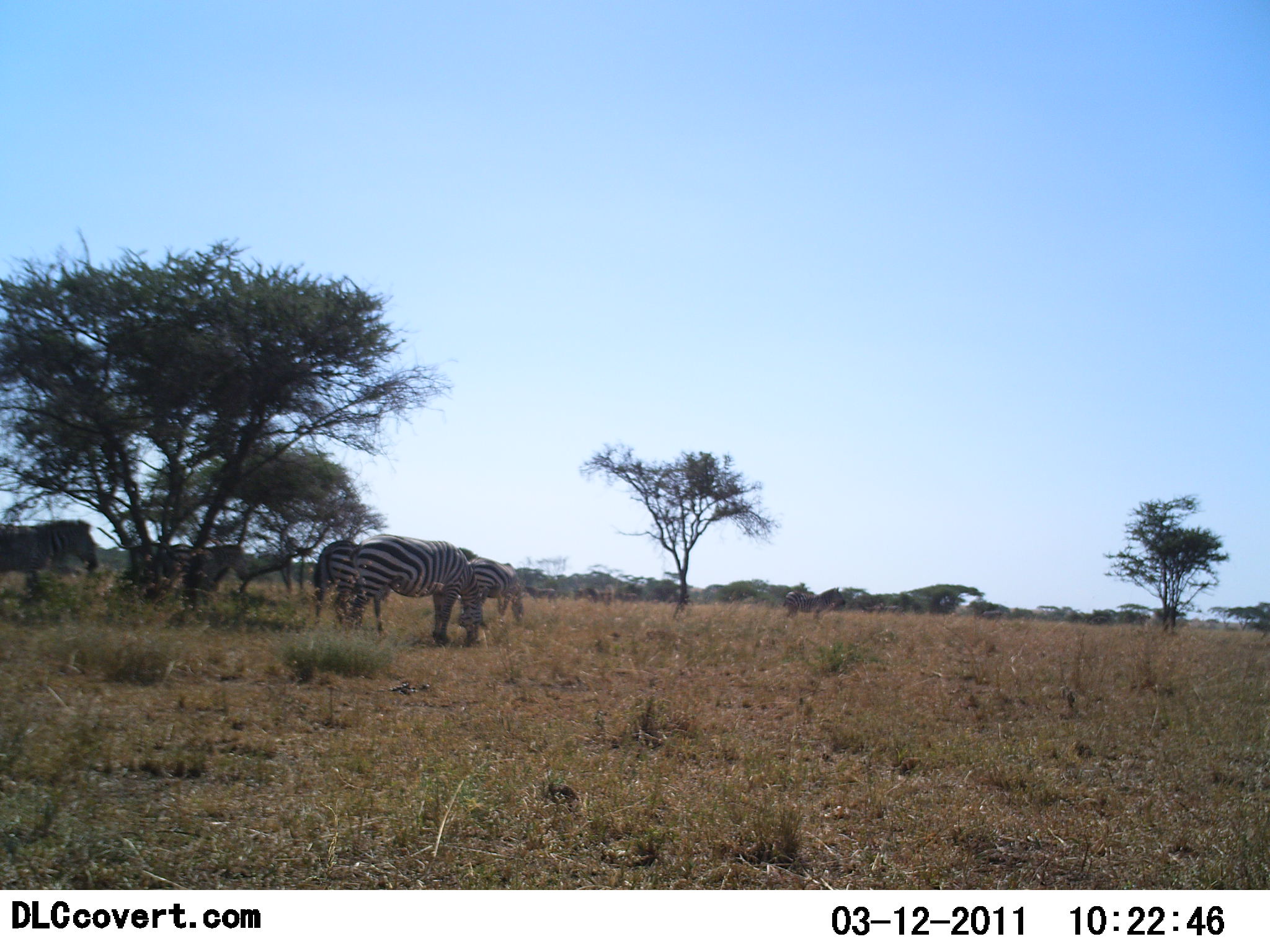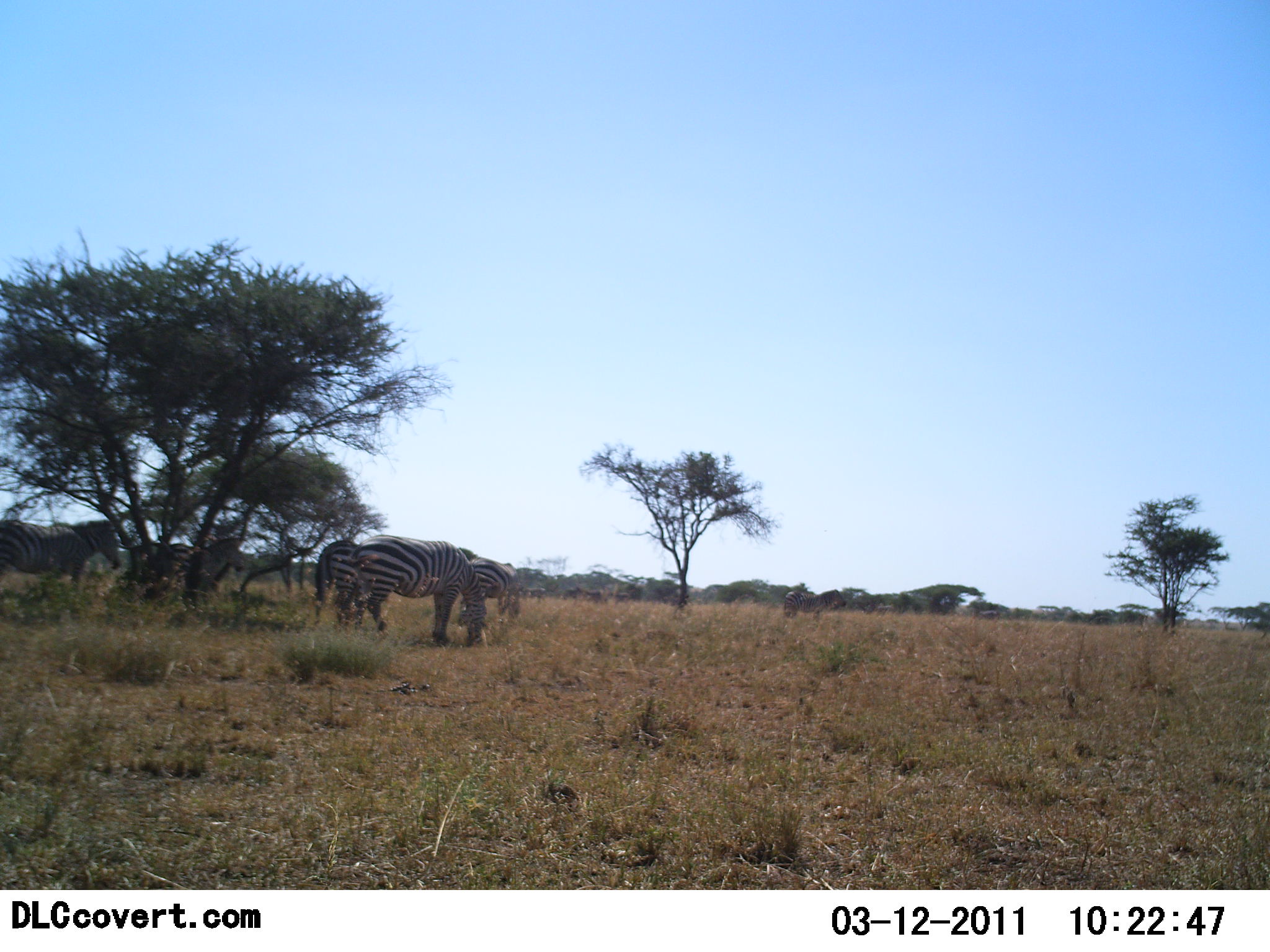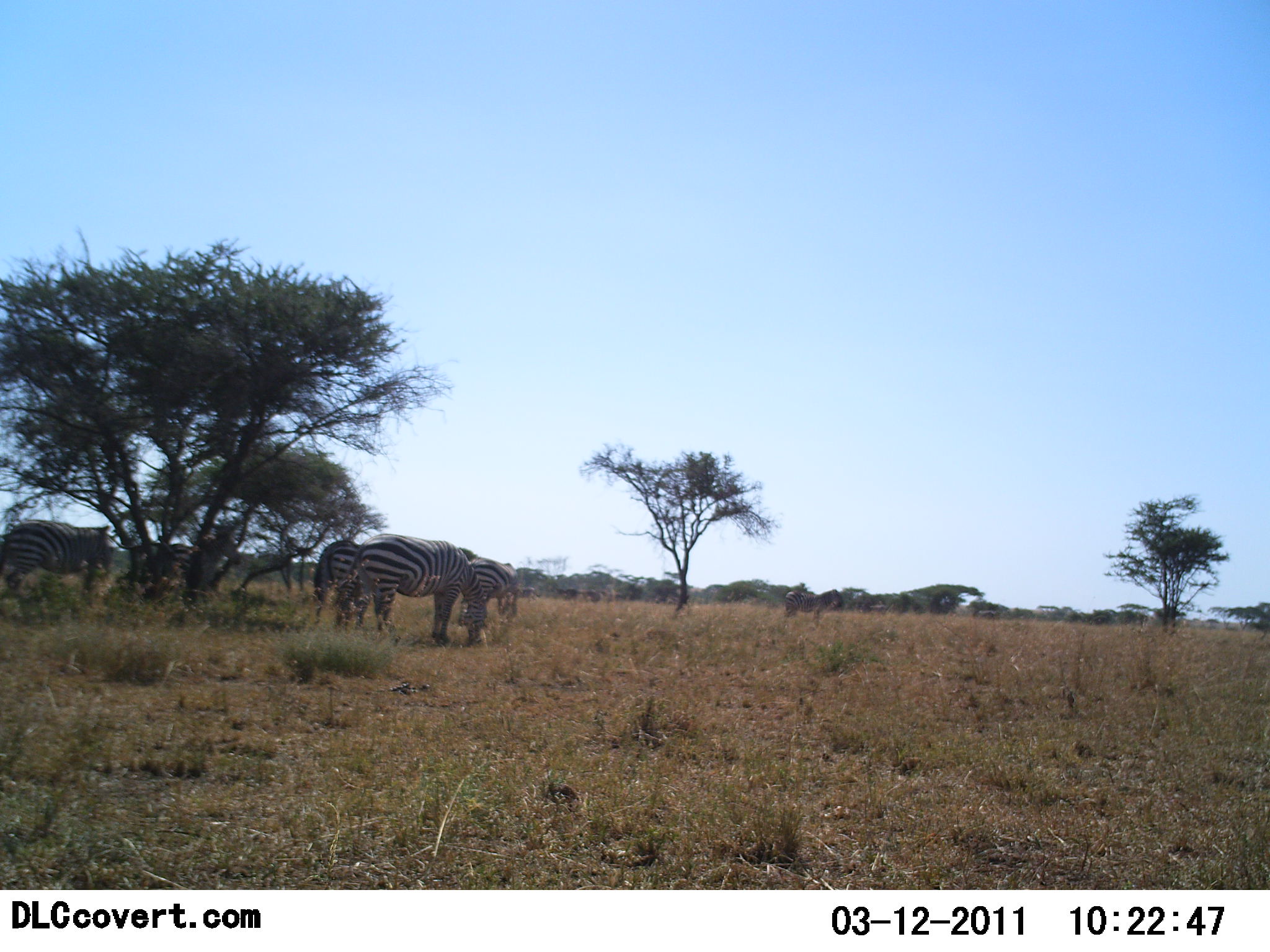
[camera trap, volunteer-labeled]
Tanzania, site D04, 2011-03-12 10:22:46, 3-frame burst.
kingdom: Animalia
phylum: Chordata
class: Mammalia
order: Perissodactyla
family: Equidae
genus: Equus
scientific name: Equus quagga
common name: plains zebra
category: zebra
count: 6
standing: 45%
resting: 0%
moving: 27%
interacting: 0%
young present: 0%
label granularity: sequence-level